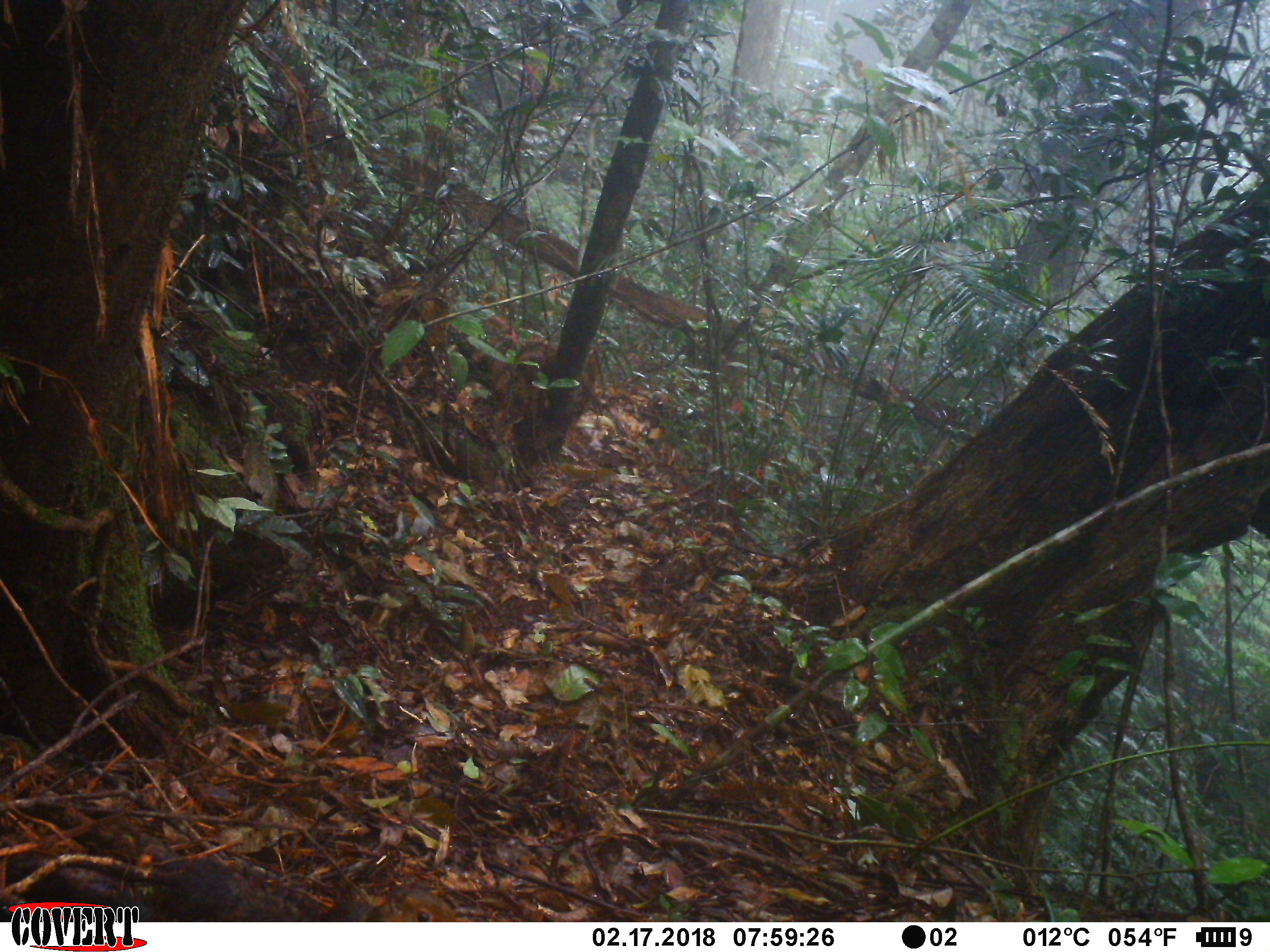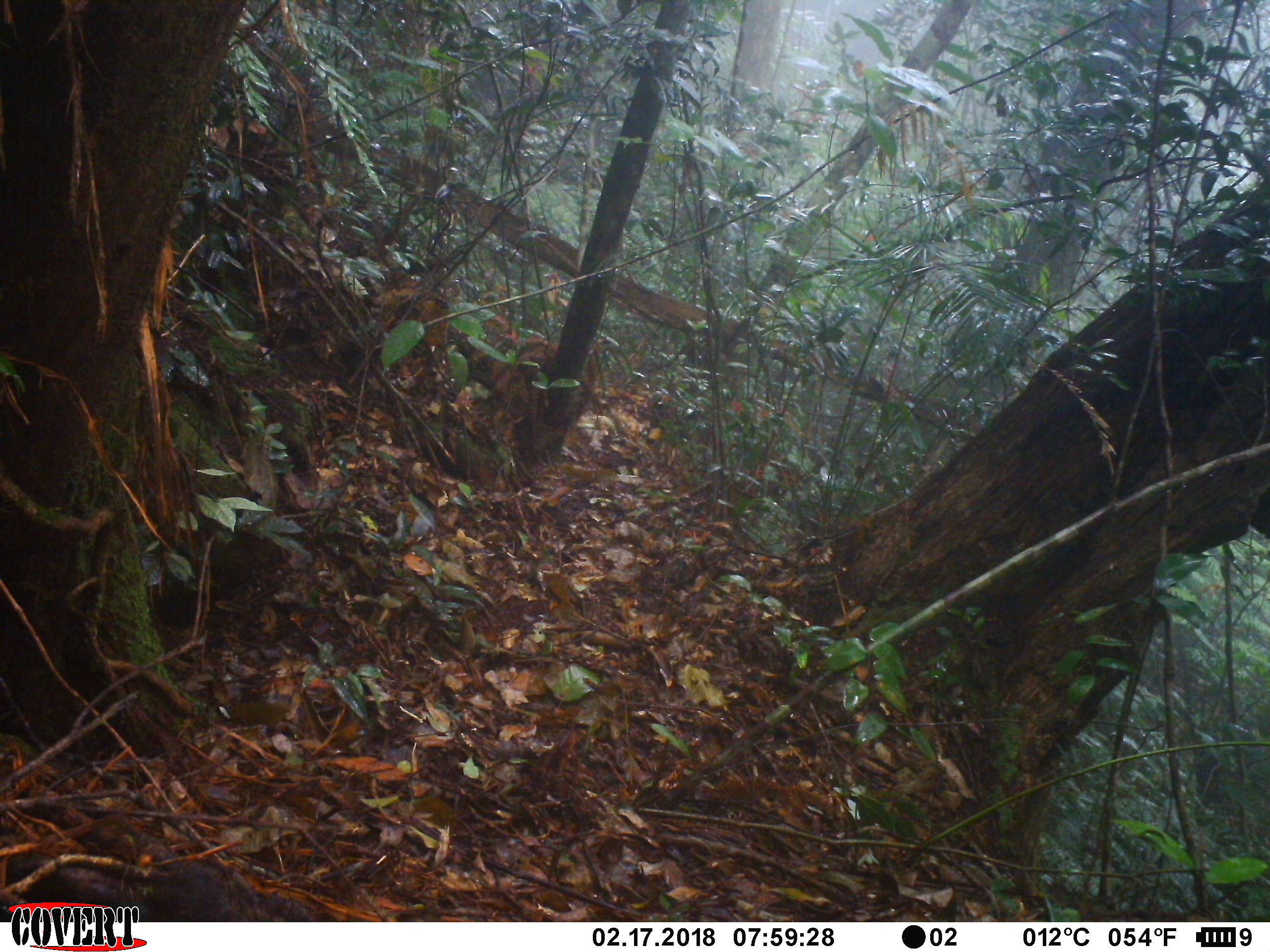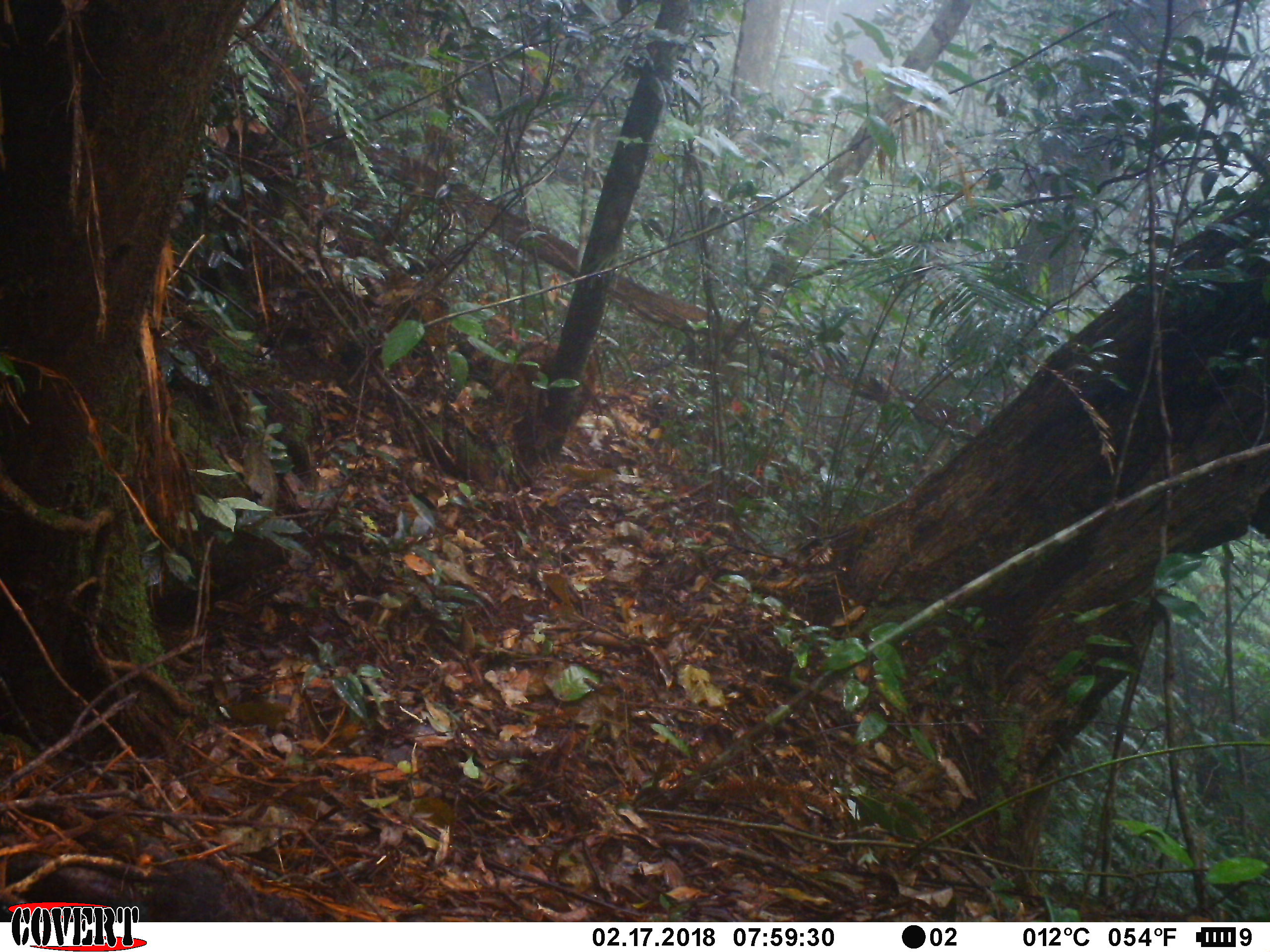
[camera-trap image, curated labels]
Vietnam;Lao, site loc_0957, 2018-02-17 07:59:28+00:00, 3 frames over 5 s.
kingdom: Animalia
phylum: Chordata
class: Mammalia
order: Rodentia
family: Sciuridae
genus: Dremomys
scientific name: Dremomys rufigenis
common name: red-cheeked squirrel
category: red cheeked squirrel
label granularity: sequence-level